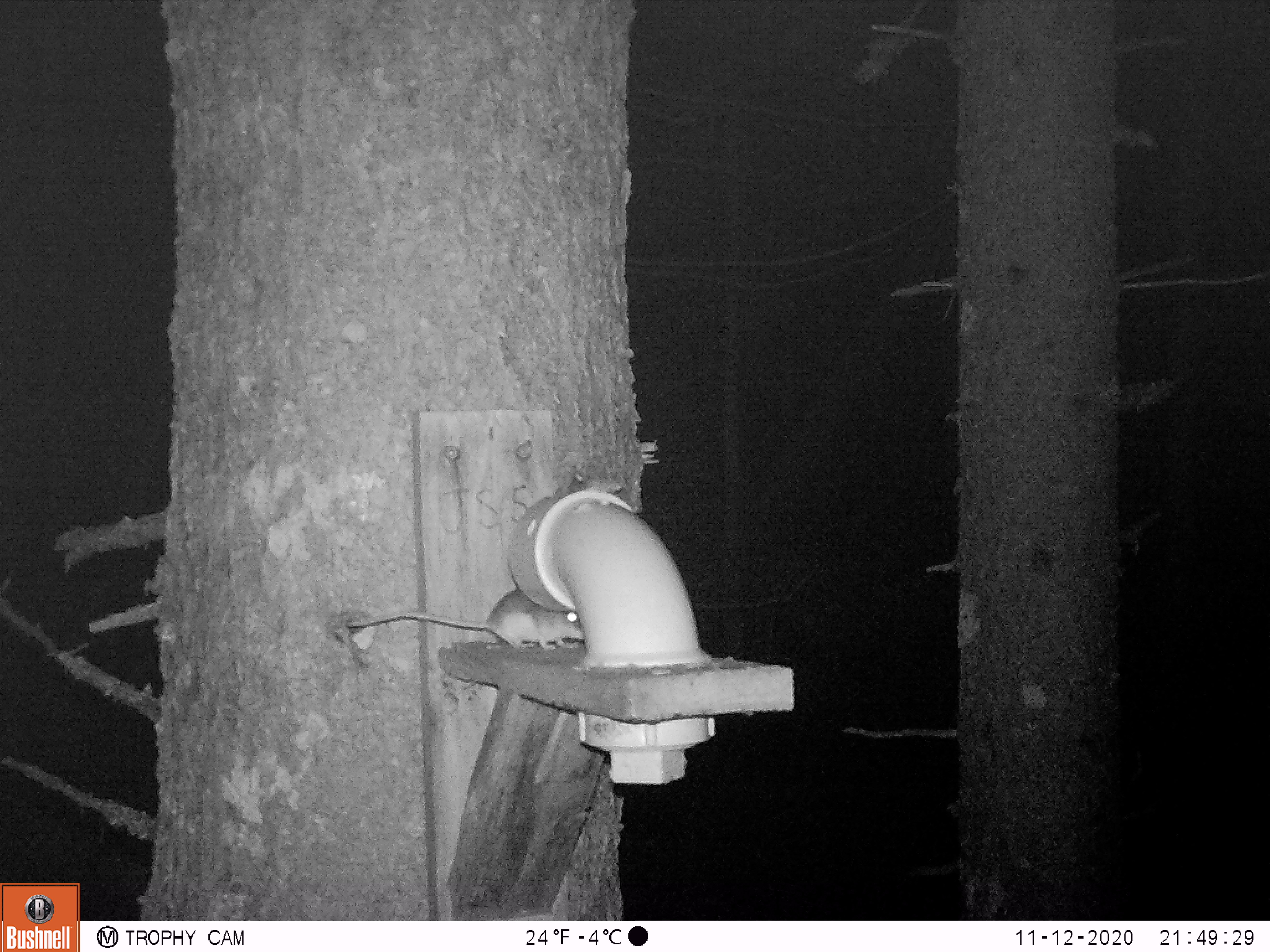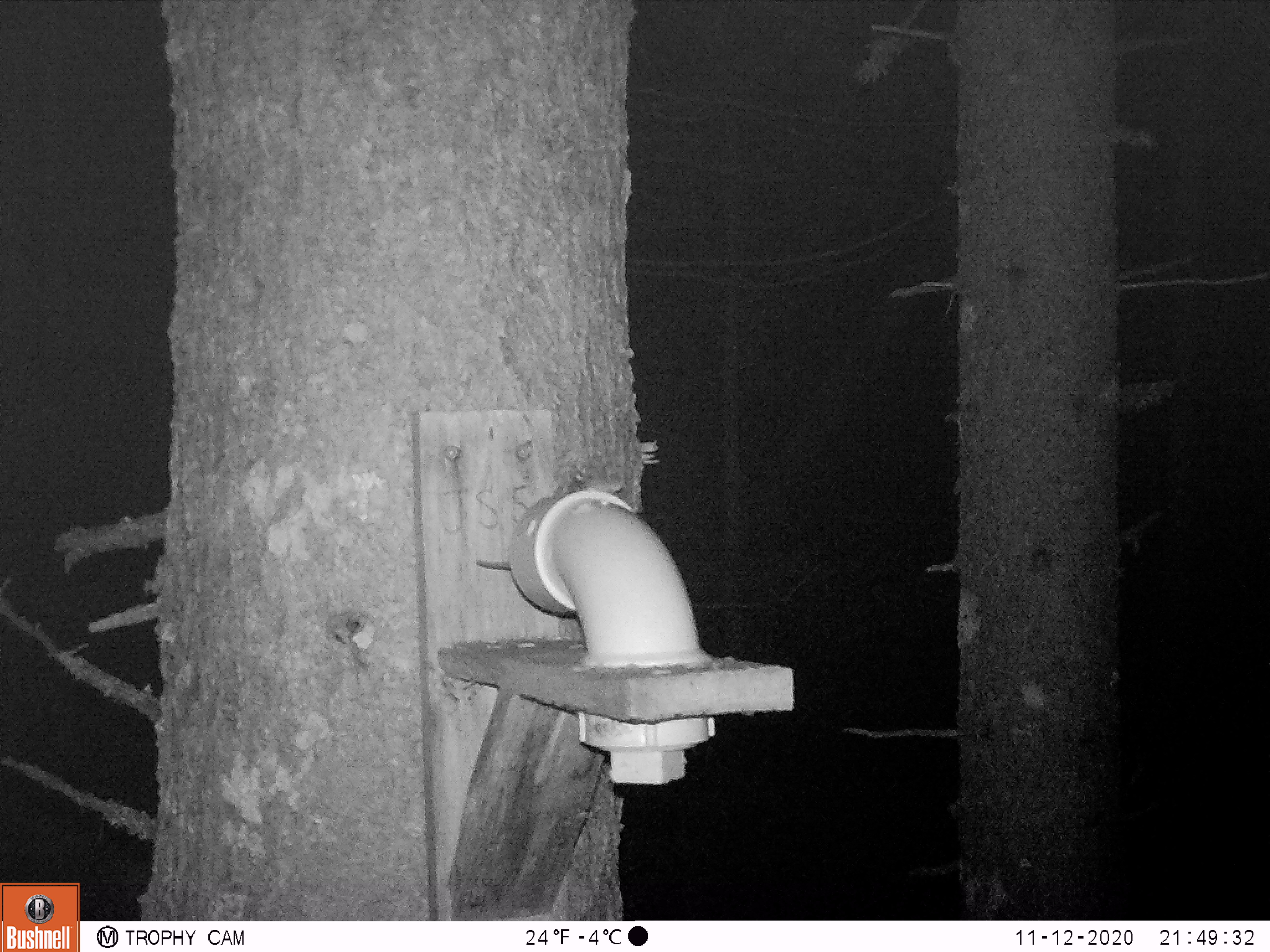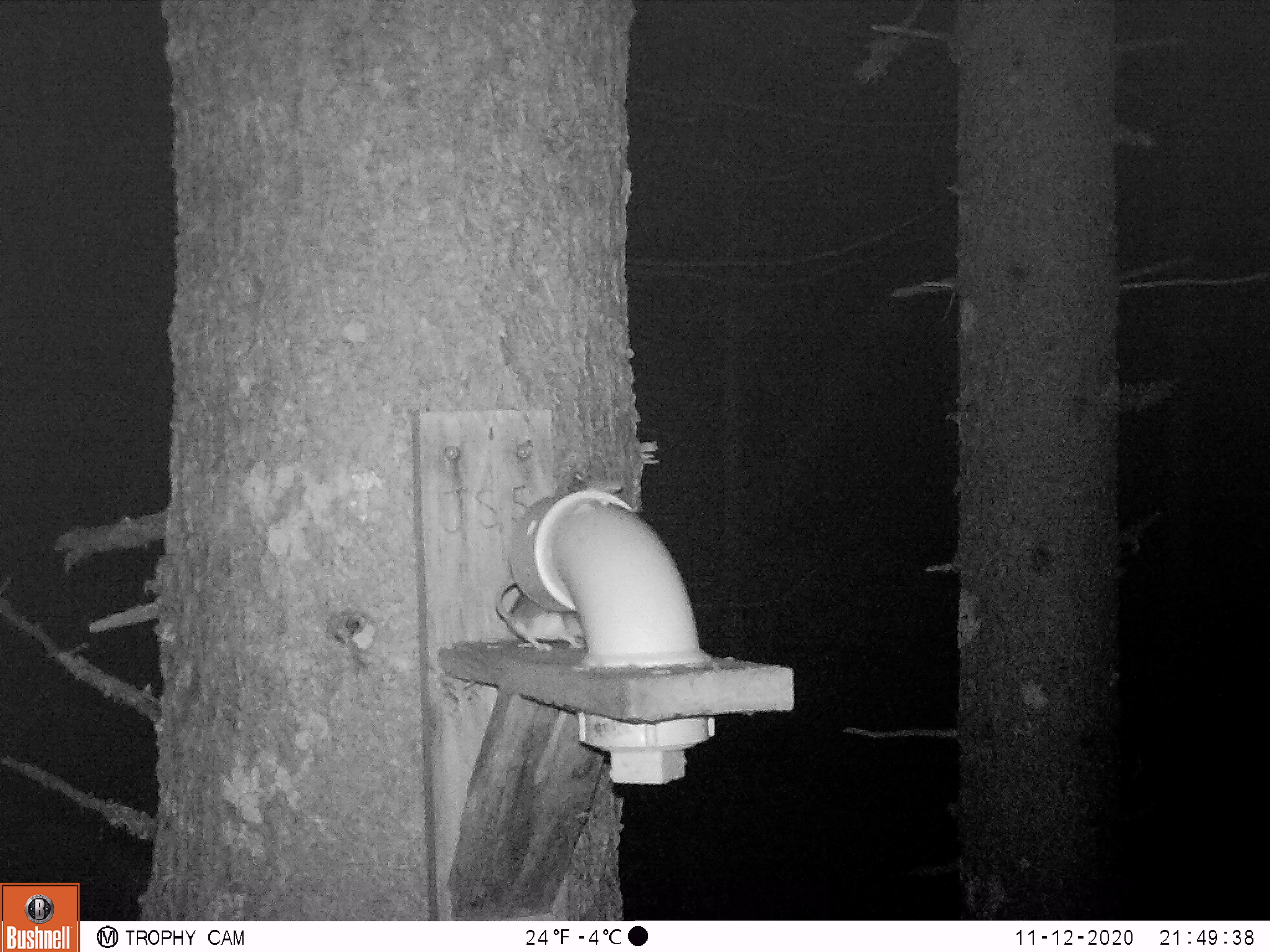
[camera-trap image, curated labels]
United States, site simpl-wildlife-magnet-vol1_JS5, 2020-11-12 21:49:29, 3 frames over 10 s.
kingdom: Animalia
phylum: Chordata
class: Mammalia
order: Rodentia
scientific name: Rodentia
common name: mouse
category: mouse sp.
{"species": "mouse sp. (mouse) (Rodentia)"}